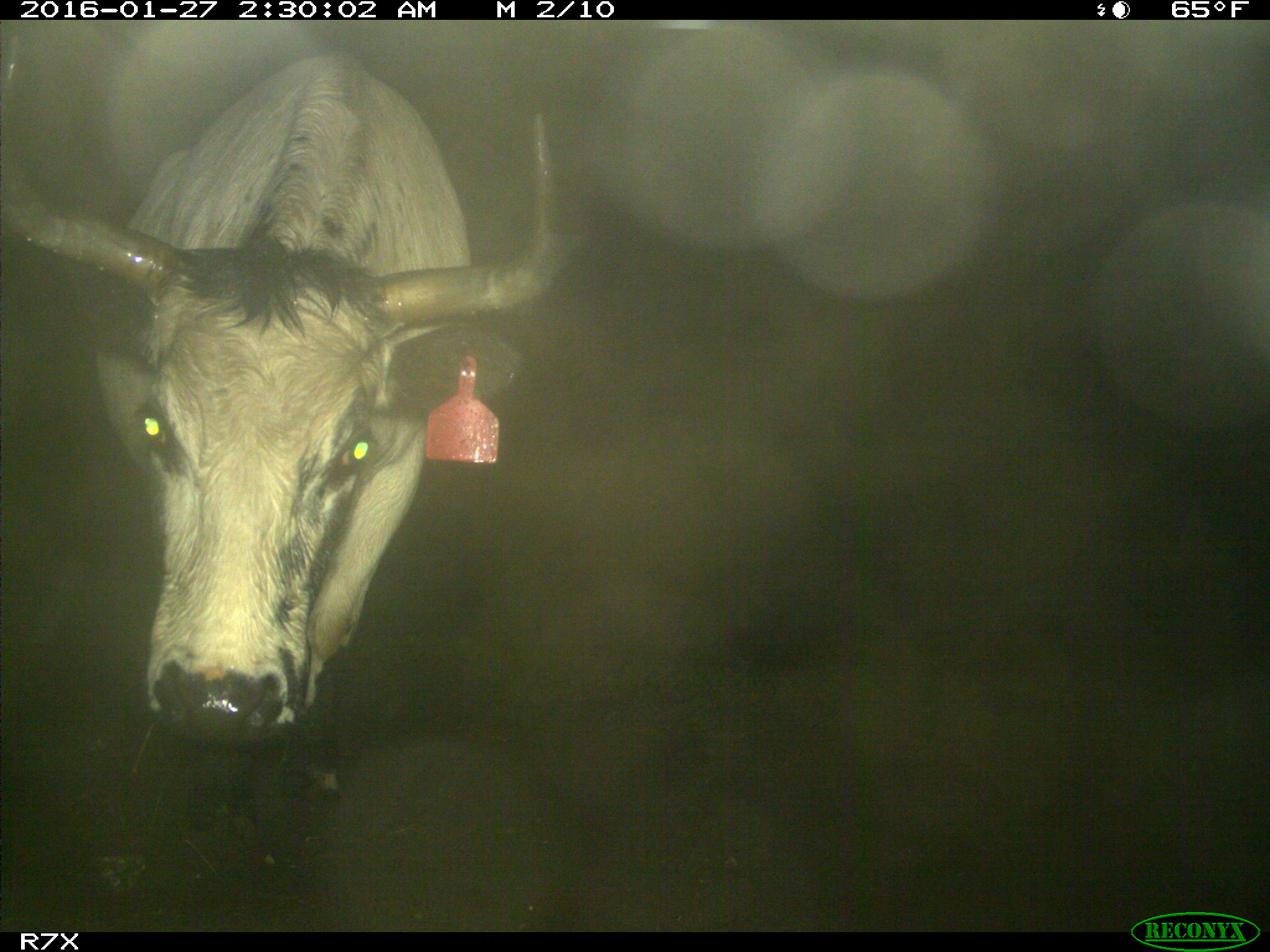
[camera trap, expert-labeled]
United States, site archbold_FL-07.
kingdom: Animalia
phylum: Chordata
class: Mammalia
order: Artiodactyla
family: Bovidae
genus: Bos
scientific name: Bos taurus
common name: domestic cow